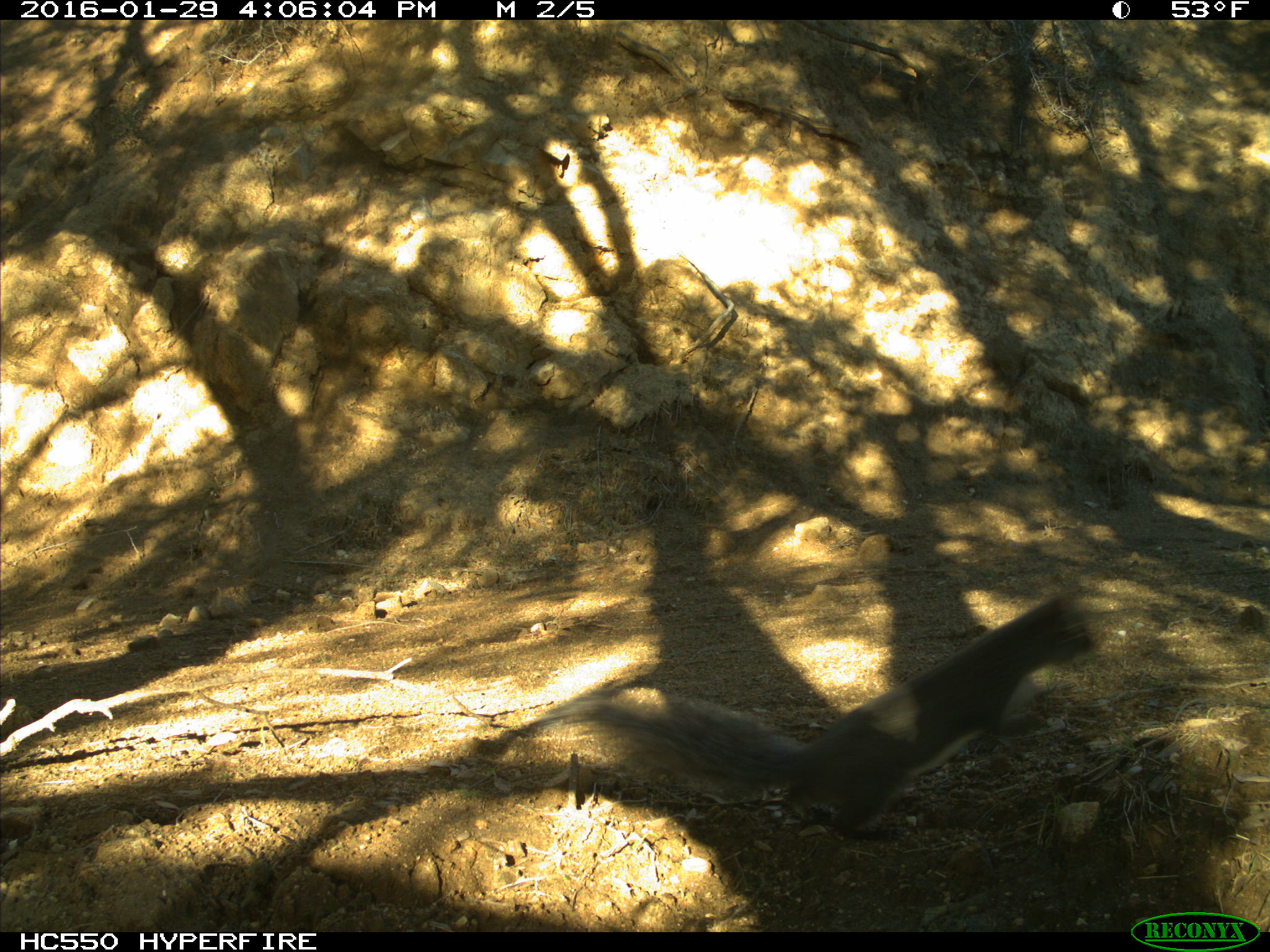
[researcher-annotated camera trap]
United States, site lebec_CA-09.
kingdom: Animalia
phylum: Chordata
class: Mammalia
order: Rodentia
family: Sciuridae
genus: Sciurus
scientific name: Sciurus carolinensis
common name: eastern gray squirrel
Sciurus carolinensis (eastern gray squirrel).